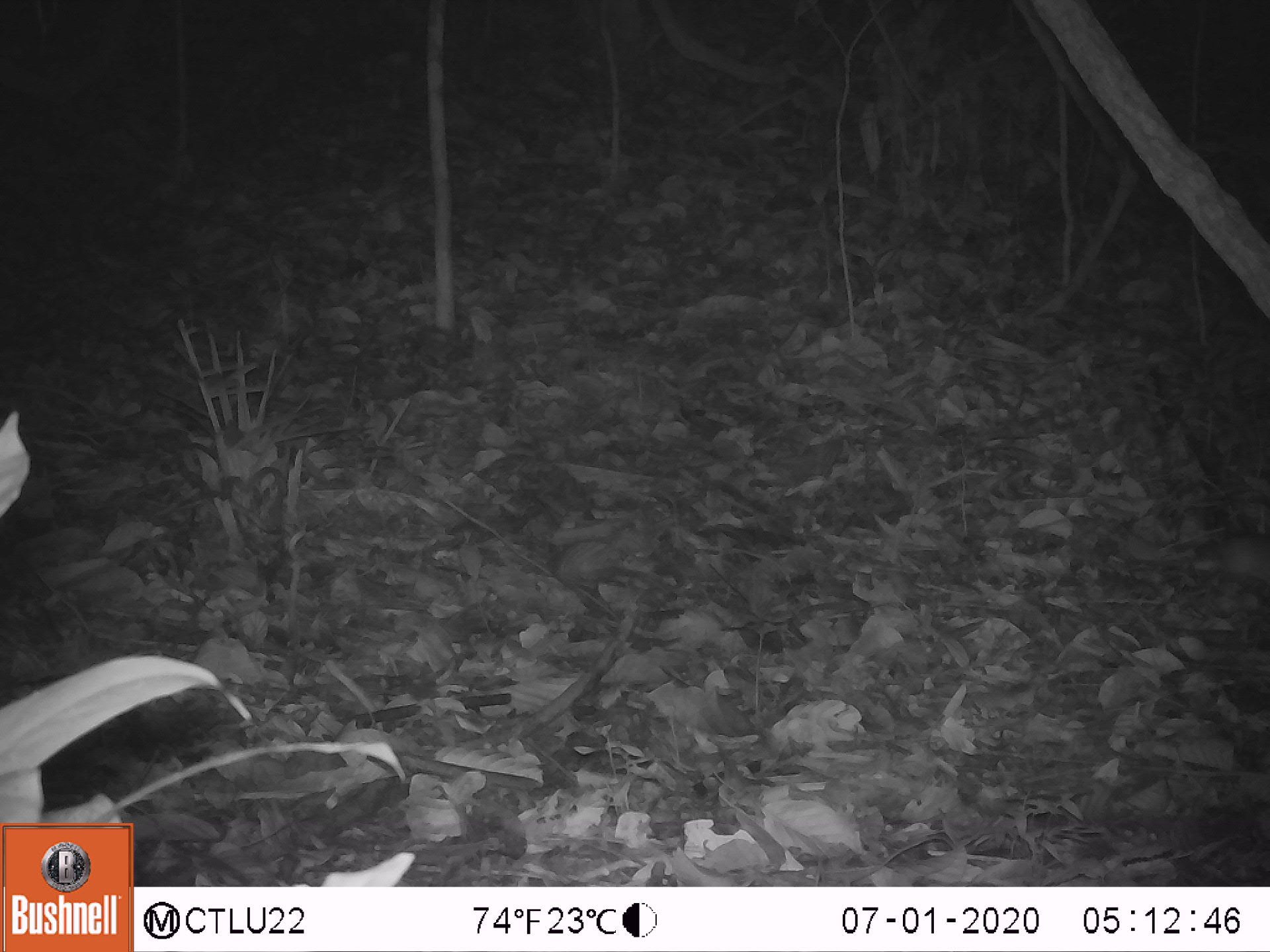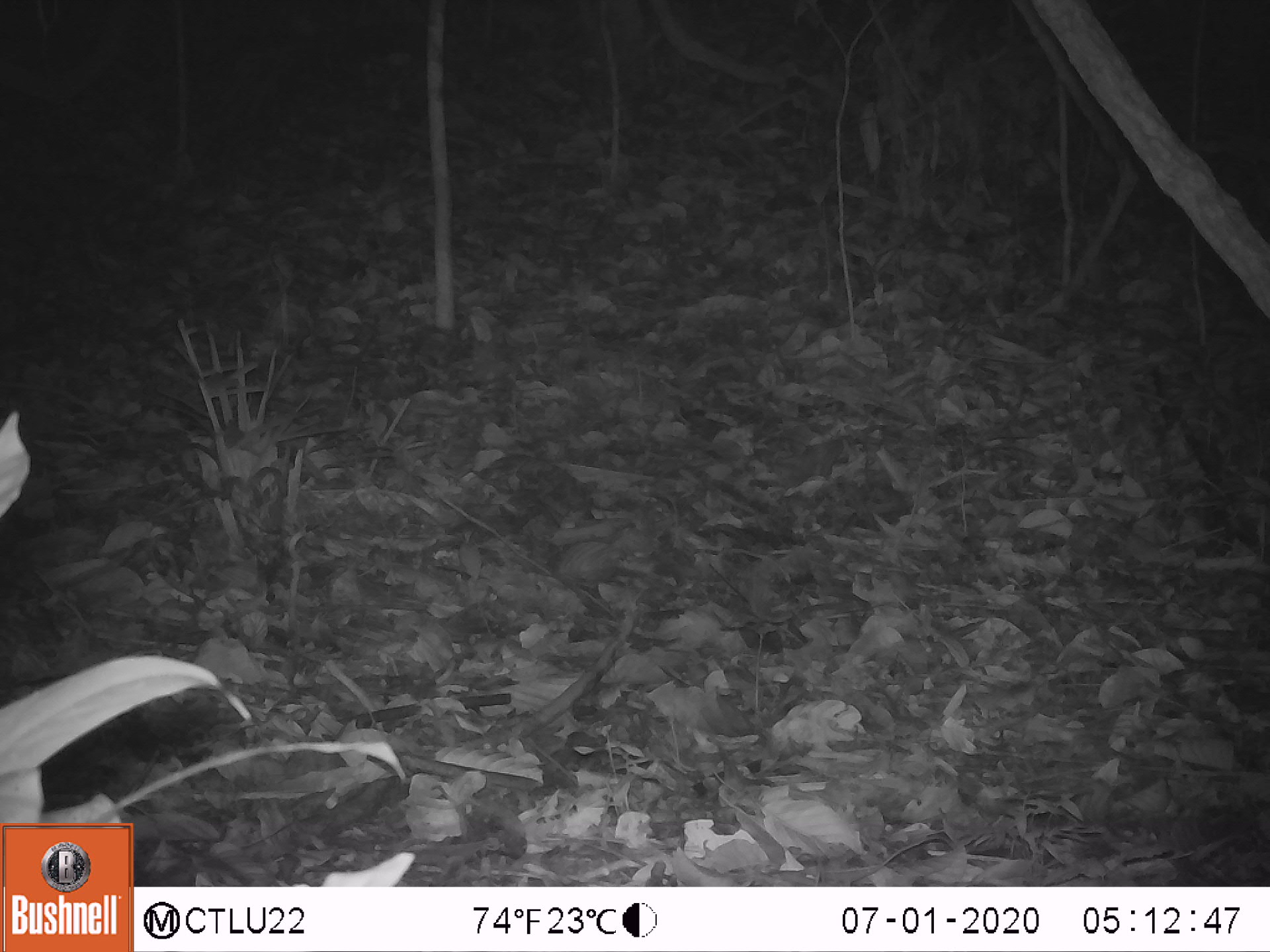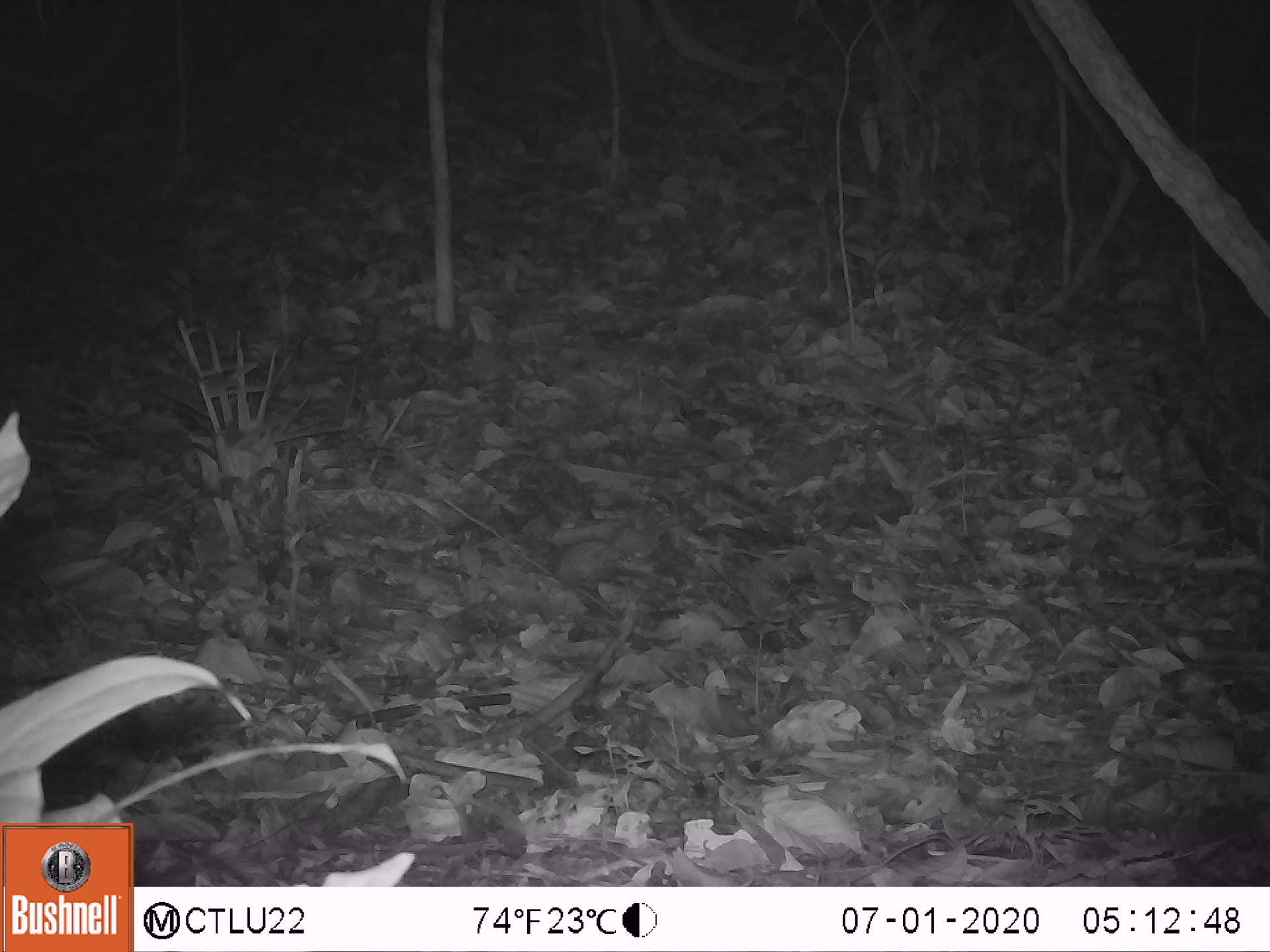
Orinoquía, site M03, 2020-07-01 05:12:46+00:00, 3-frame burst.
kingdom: Animalia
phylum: Chordata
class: Mammalia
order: Rodentia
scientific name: Rodentia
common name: rodent